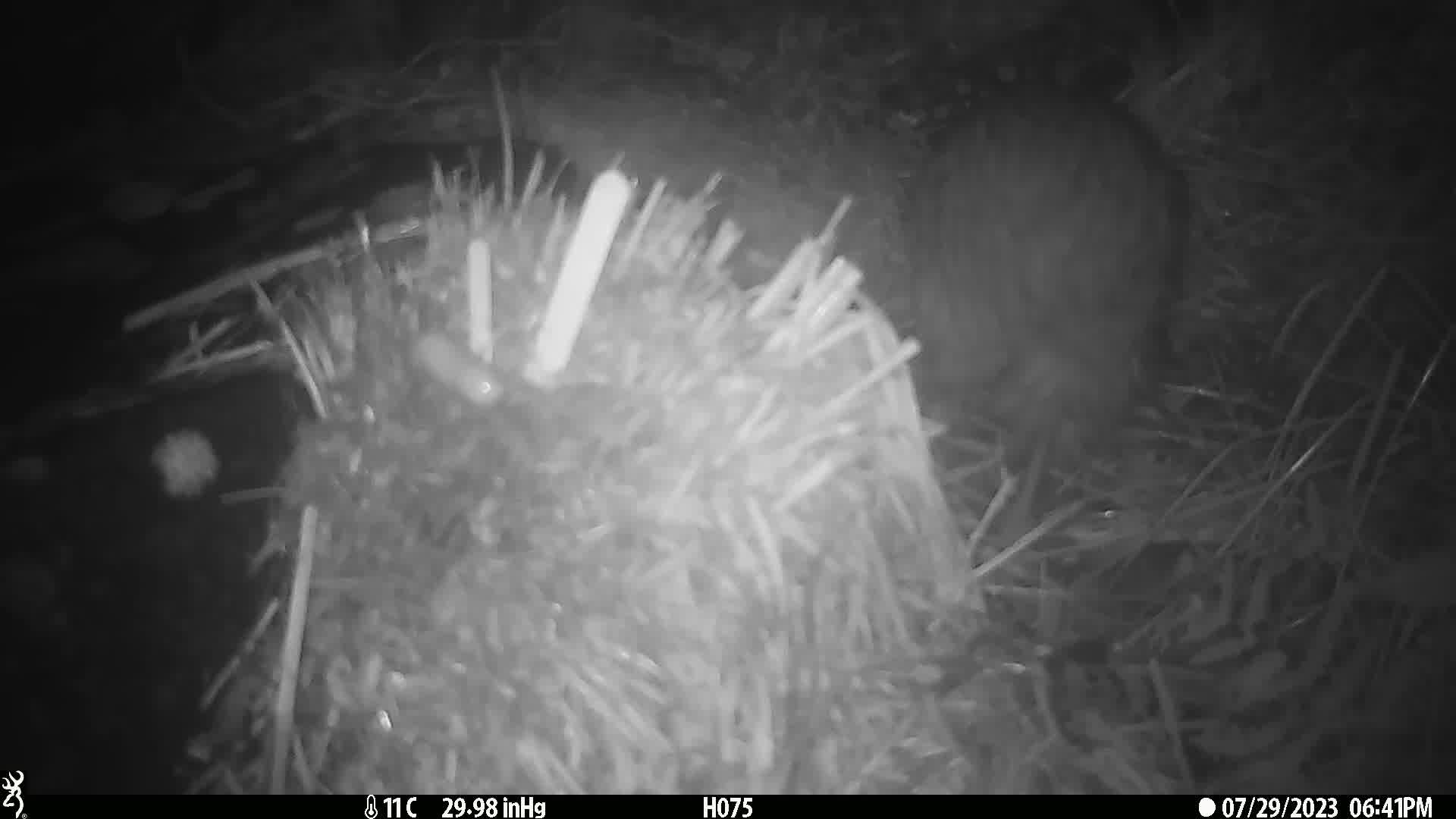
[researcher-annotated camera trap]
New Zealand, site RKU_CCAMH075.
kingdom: Animalia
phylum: Chordata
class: Aves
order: Apterygiformes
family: Apterygidae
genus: Apteryx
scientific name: Apteryx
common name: kiwi